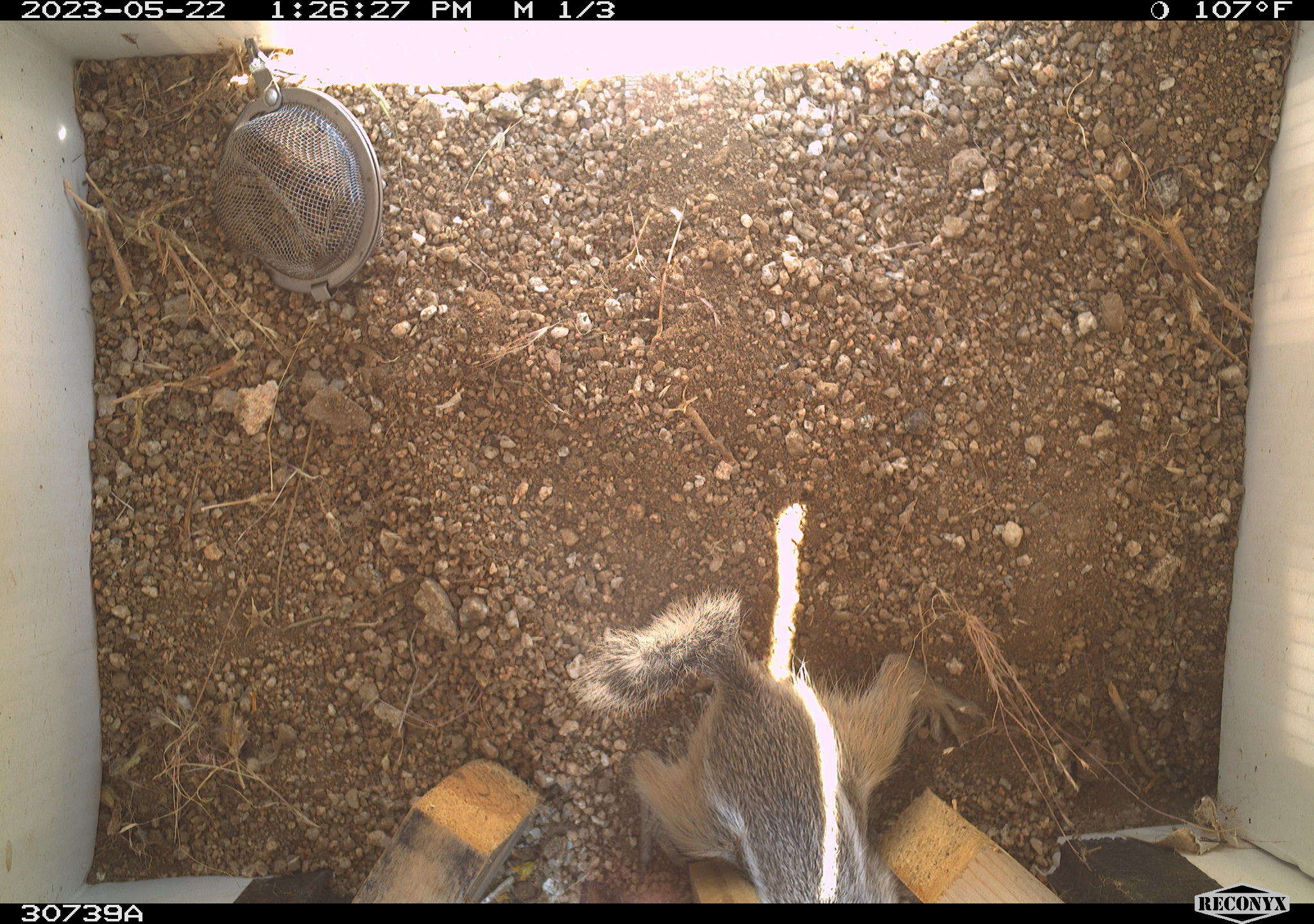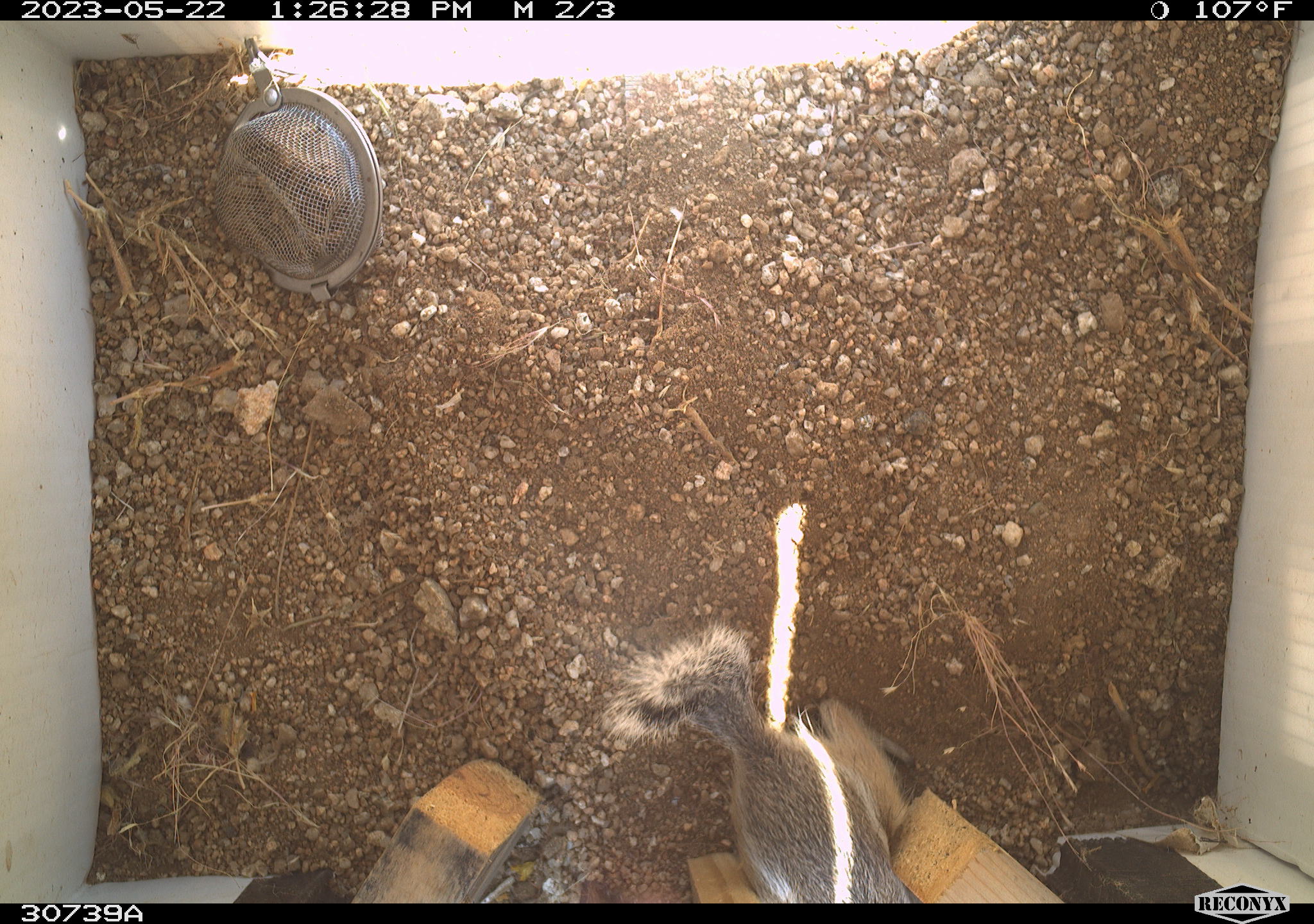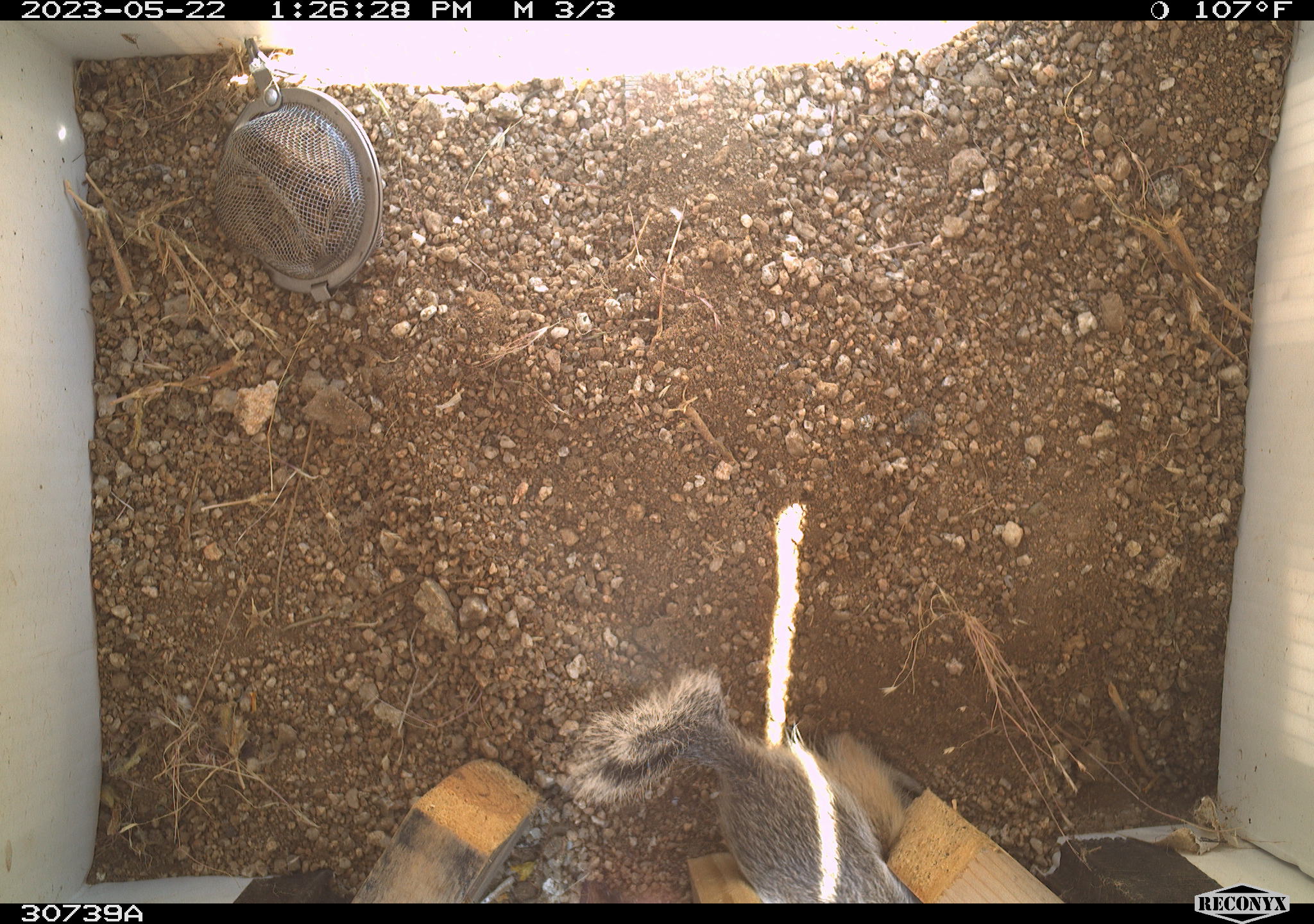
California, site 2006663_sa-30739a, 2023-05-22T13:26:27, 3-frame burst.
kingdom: Animalia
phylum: Chordata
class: Mammalia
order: Rodentia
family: Sciuridae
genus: Ammospermophilus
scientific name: Ammospermophilus leucurus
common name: white-tailed antelope squirrel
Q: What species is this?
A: White-tailed antelope squirrel (Ammospermophilus leucurus).